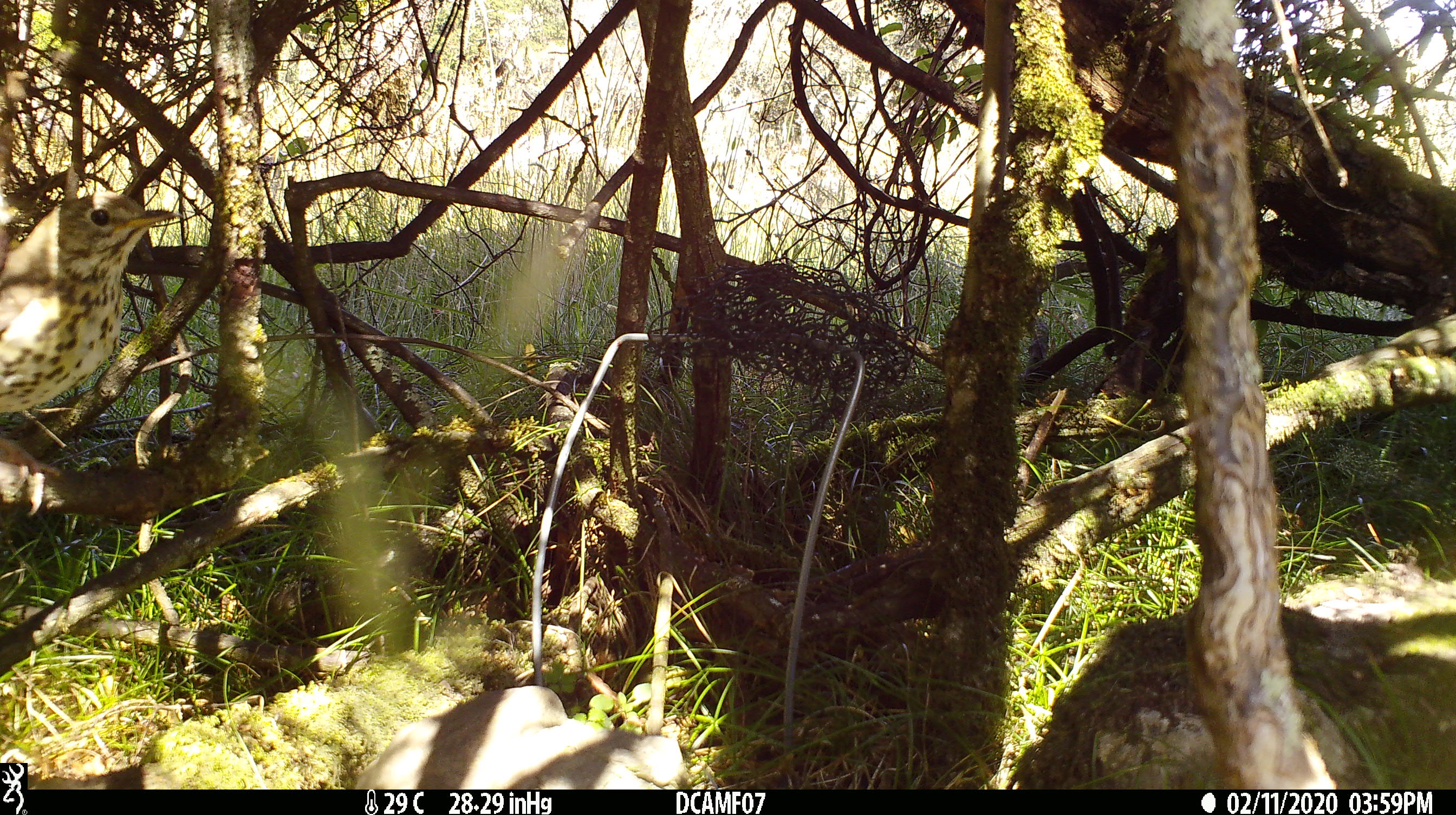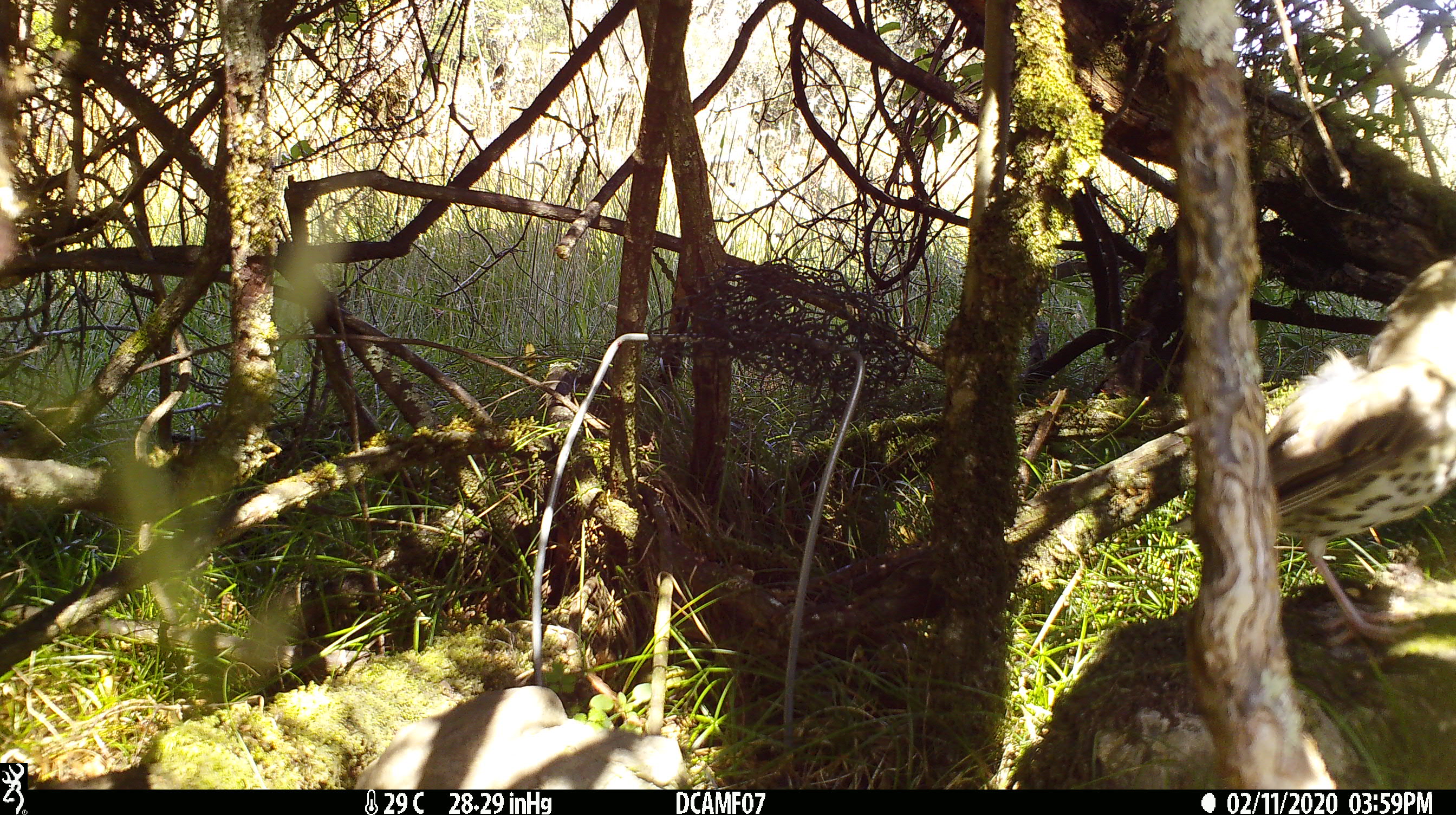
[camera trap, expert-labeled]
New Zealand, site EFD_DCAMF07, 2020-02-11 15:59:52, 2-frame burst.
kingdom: Animalia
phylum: Chordata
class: Aves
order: Passeriformes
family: Turdidae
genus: Turdus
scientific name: Turdus philomelos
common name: song thrush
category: thrush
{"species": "thrush (song thrush) (Turdus philomelos)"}